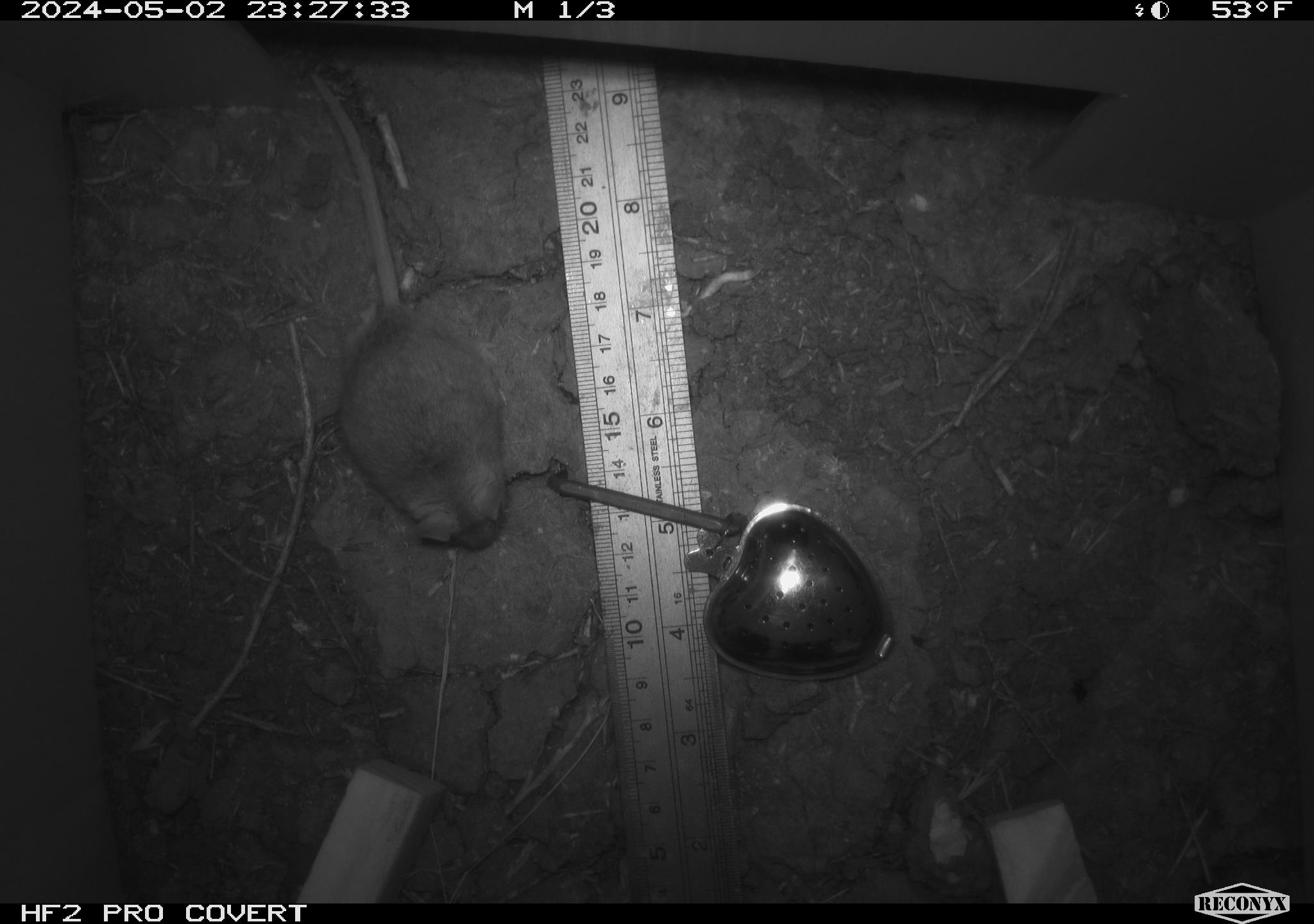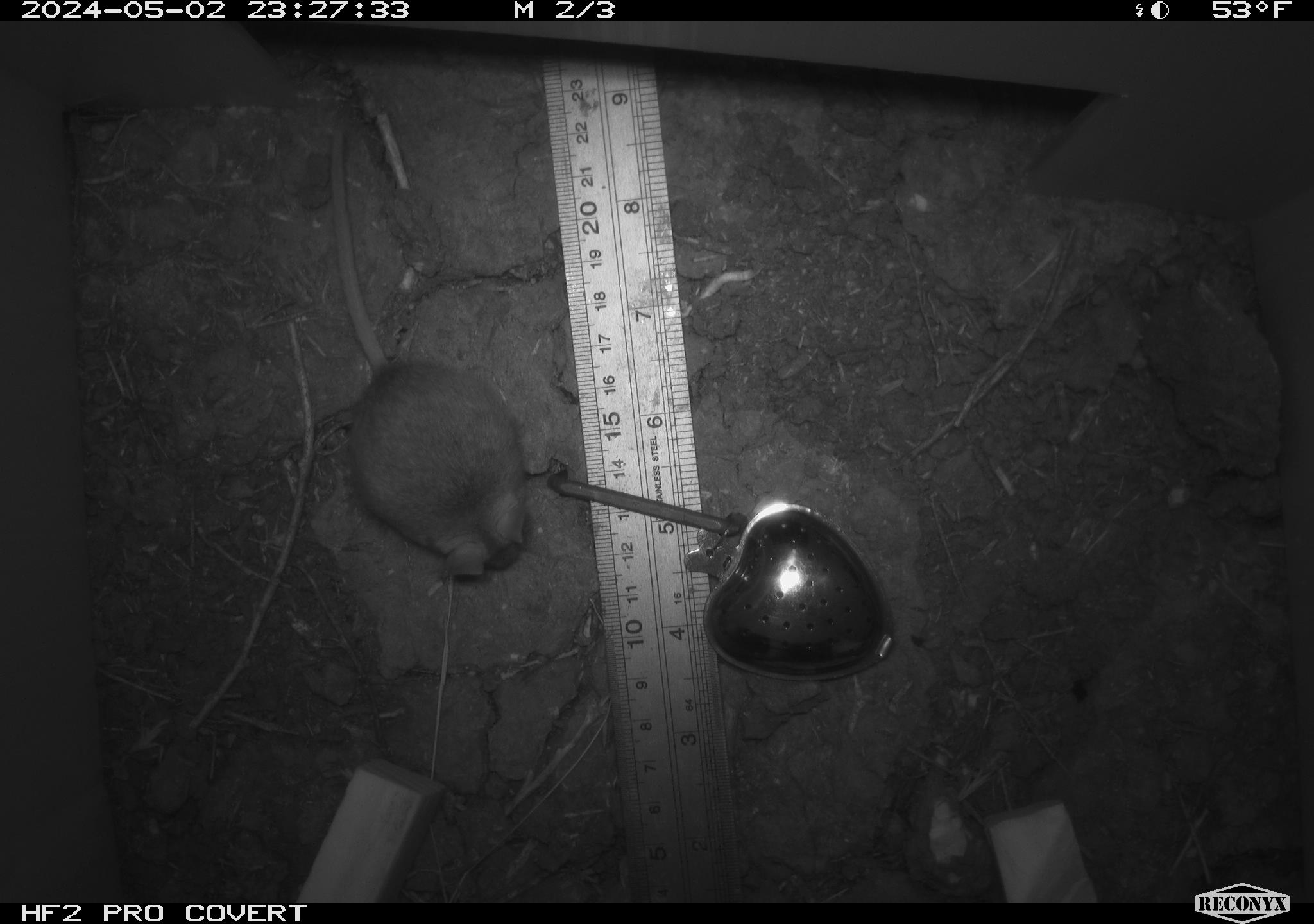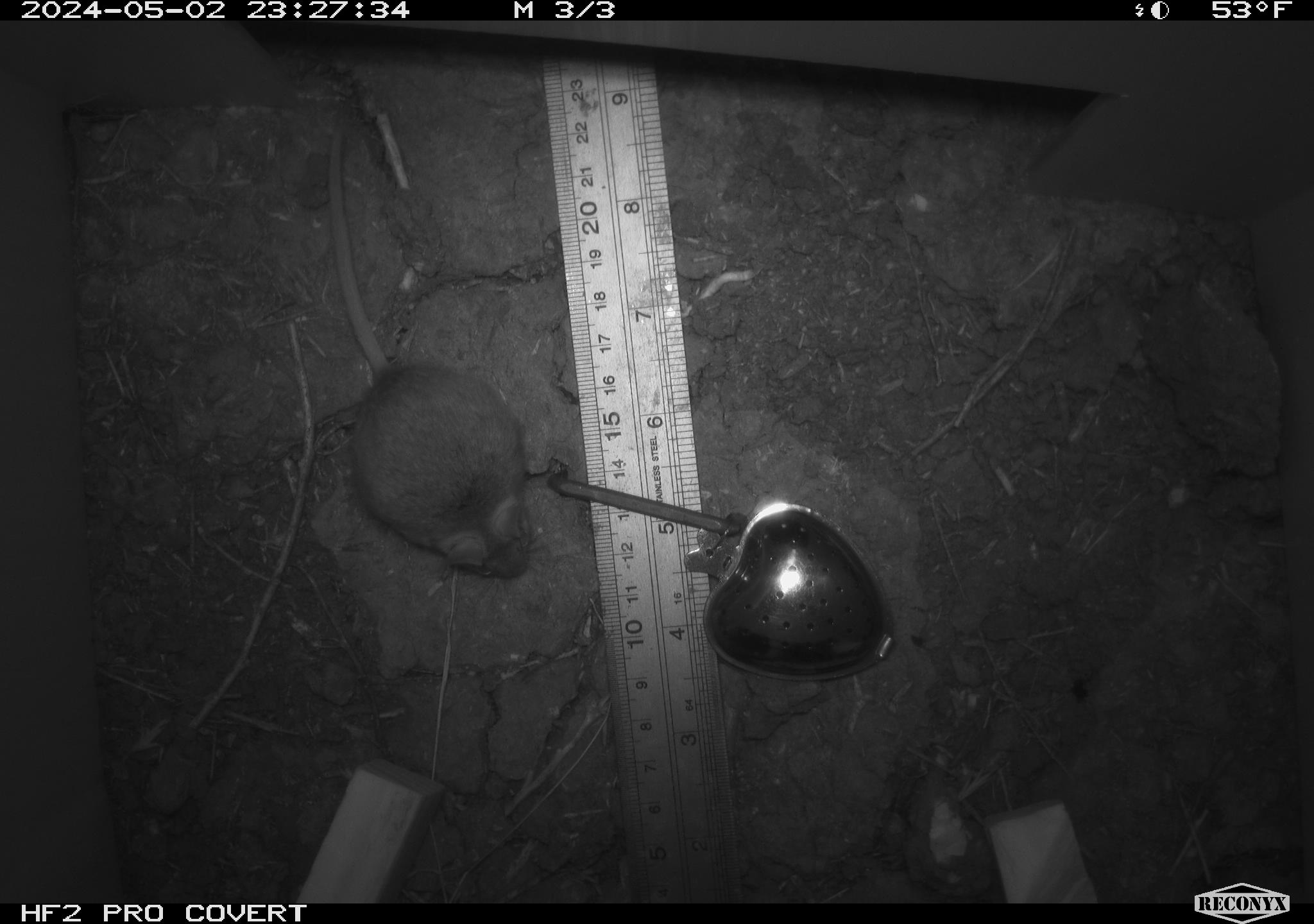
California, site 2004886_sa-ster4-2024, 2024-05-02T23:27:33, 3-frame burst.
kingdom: Animalia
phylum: Chordata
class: Mammalia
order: Rodentia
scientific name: Rodentia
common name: mouse species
Mouse species (Rodentia).